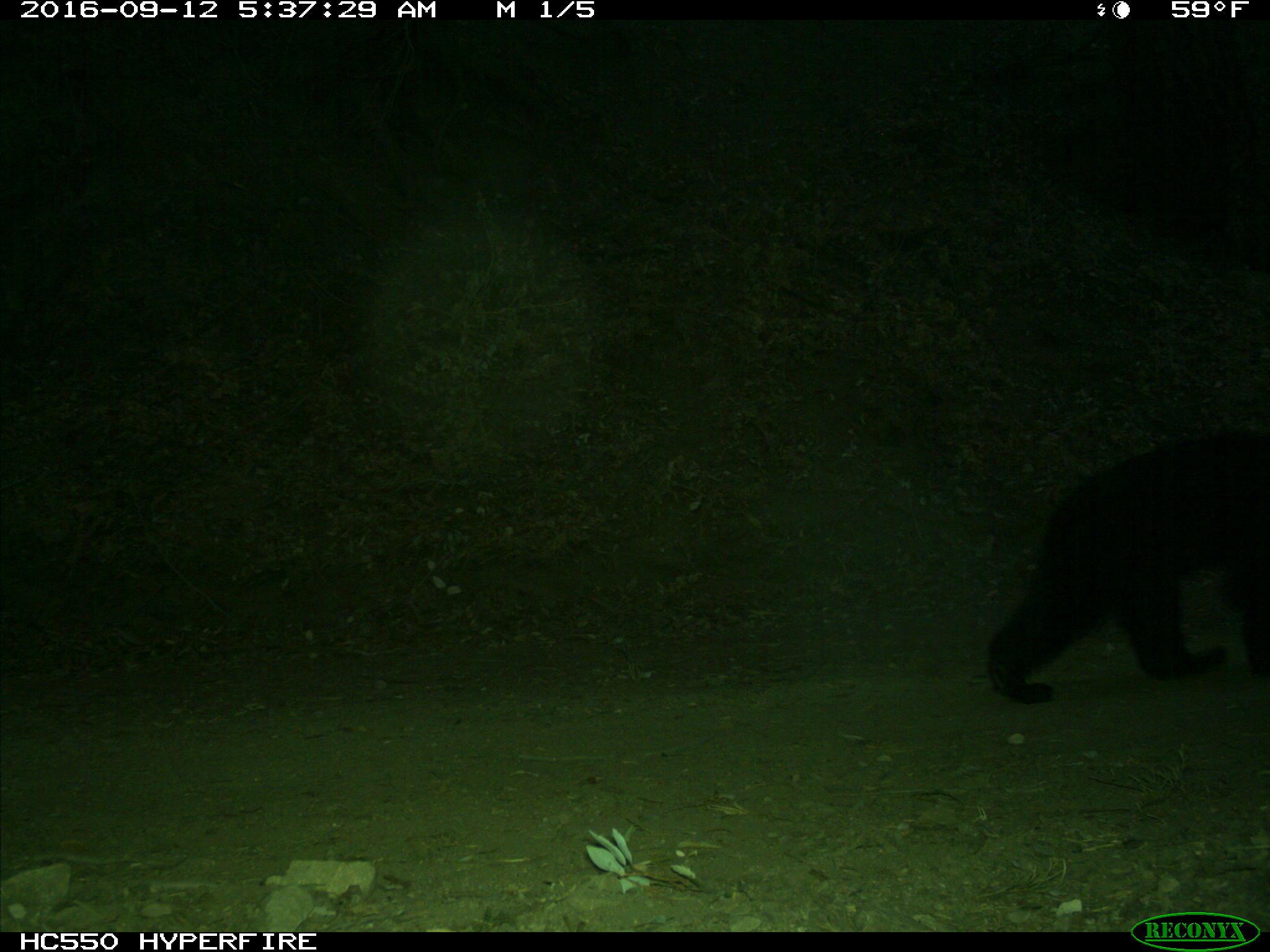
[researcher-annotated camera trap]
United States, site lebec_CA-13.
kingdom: Animalia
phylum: Chordata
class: Mammalia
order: Carnivora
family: Ursidae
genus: Ursus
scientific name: Ursus americanus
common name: american black bear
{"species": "Ursus americanus (american black bear)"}